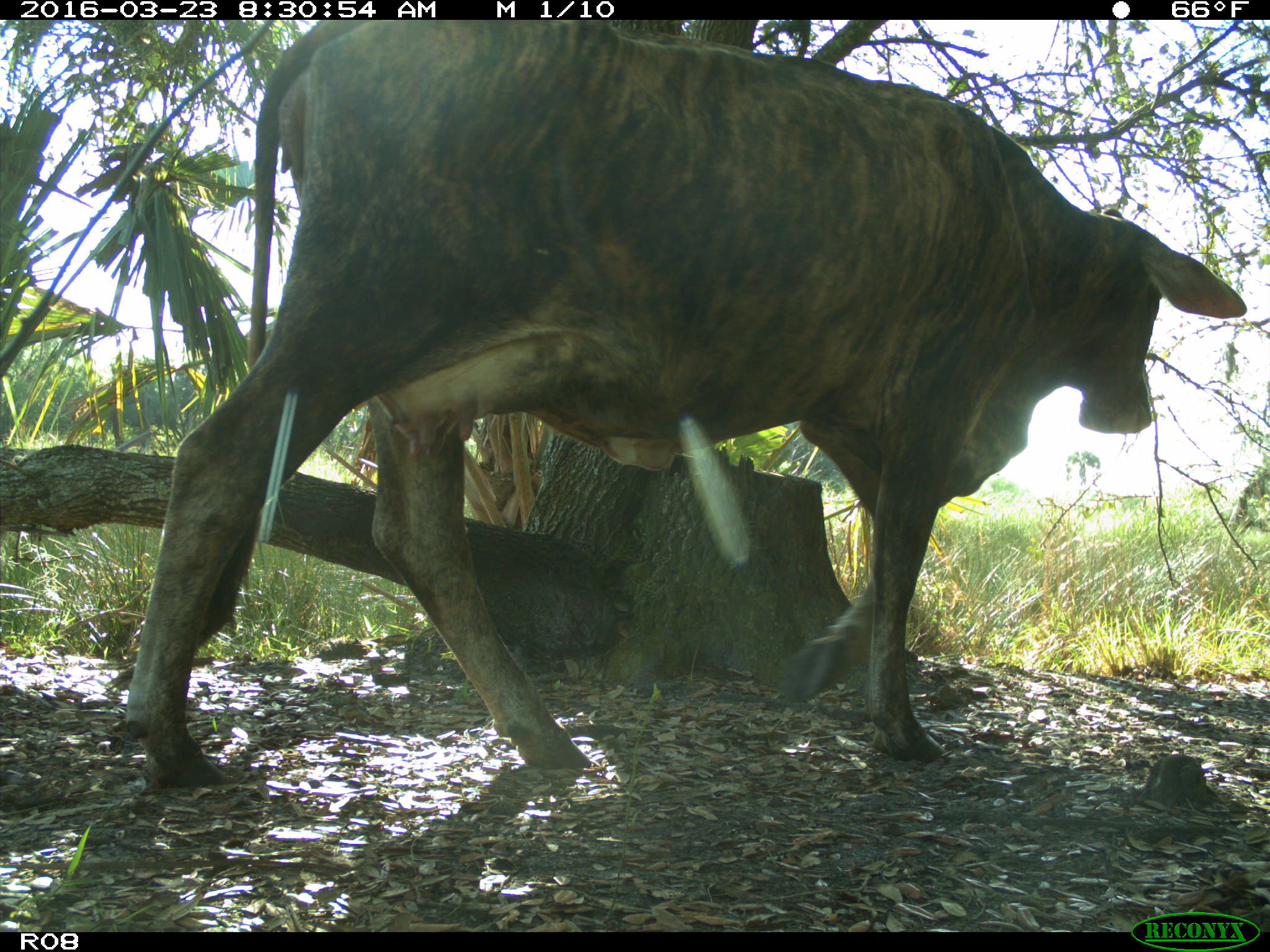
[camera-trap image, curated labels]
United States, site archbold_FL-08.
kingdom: Animalia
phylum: Chordata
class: Mammalia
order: Artiodactyla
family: Bovidae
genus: Bos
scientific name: Bos taurus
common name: domestic cow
Bos taurus (domestic cow).